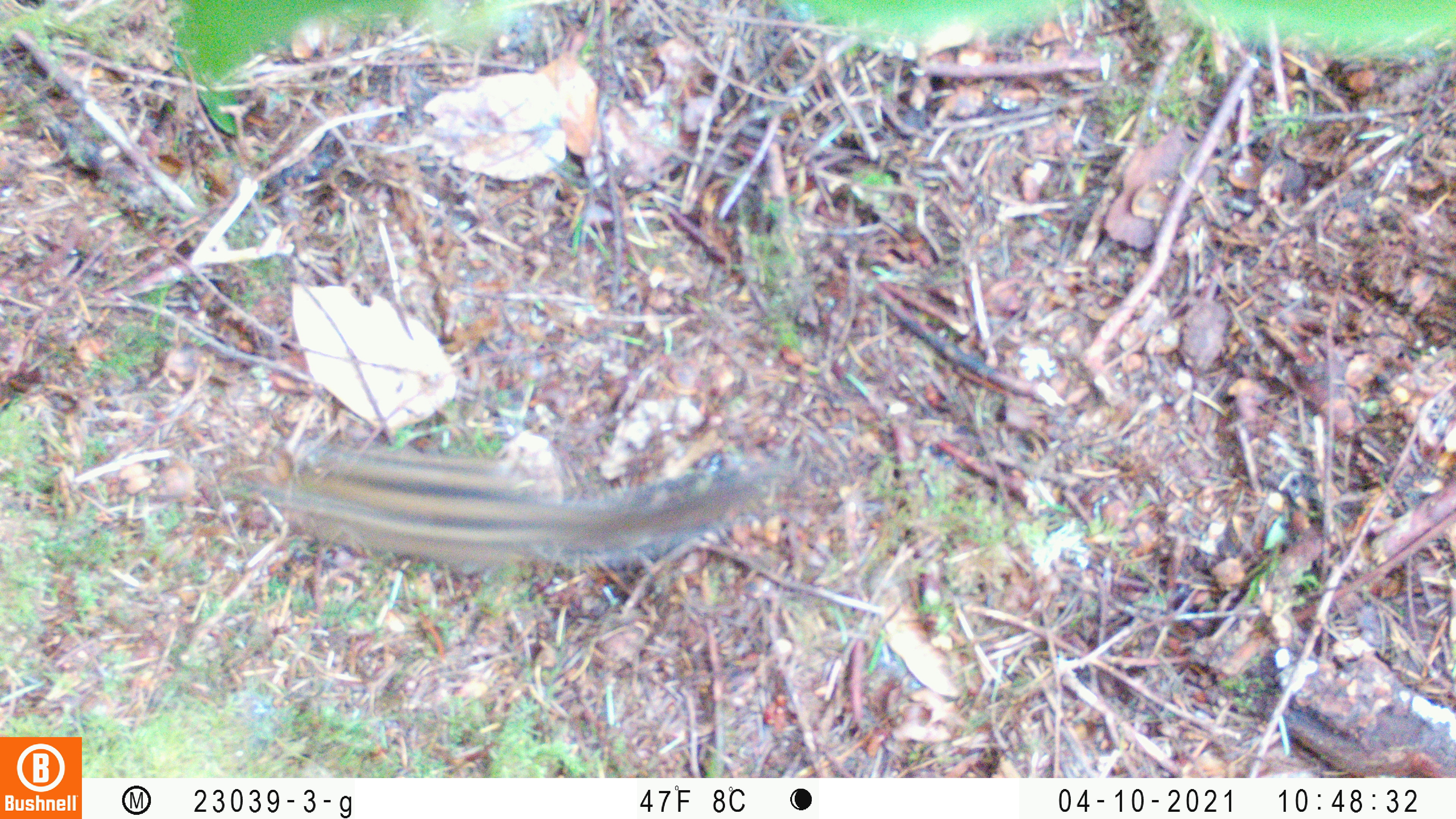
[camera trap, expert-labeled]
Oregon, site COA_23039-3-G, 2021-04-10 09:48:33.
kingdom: Animalia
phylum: Chordata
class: Mammalia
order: Rodentia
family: Sciuridae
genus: Neotamias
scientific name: Neotamias townsendii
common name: townsend's chipmunk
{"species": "townsend's chipmunk (Neotamias townsendii)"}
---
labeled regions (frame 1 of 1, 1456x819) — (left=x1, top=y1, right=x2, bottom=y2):
townsend's chipmunk: (left=222, top=413, right=811, bottom=622)